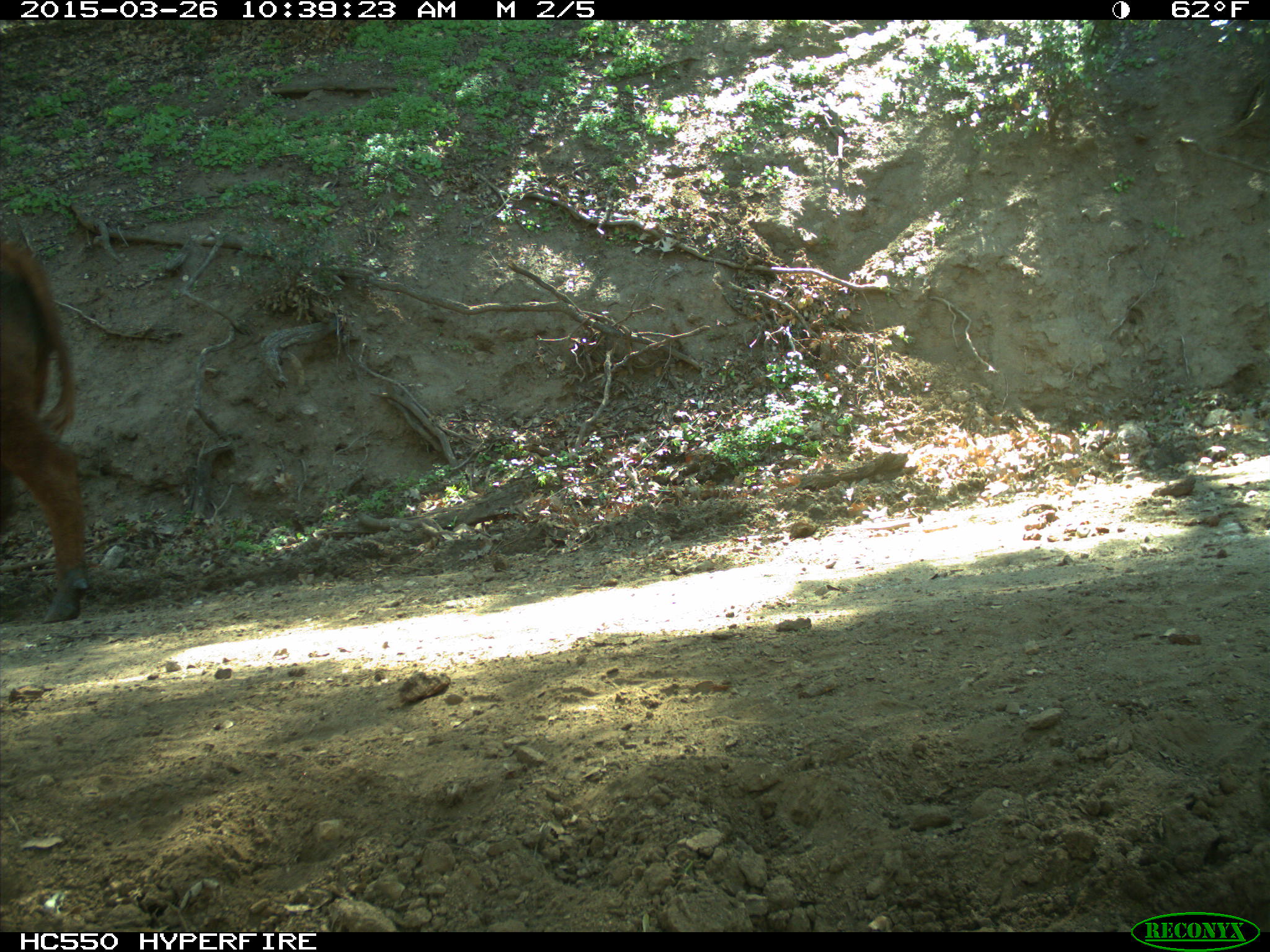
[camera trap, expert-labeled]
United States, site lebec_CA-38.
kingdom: Animalia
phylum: Chordata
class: Mammalia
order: Artiodactyla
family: Bovidae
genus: Bos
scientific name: Bos taurus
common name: domestic cow